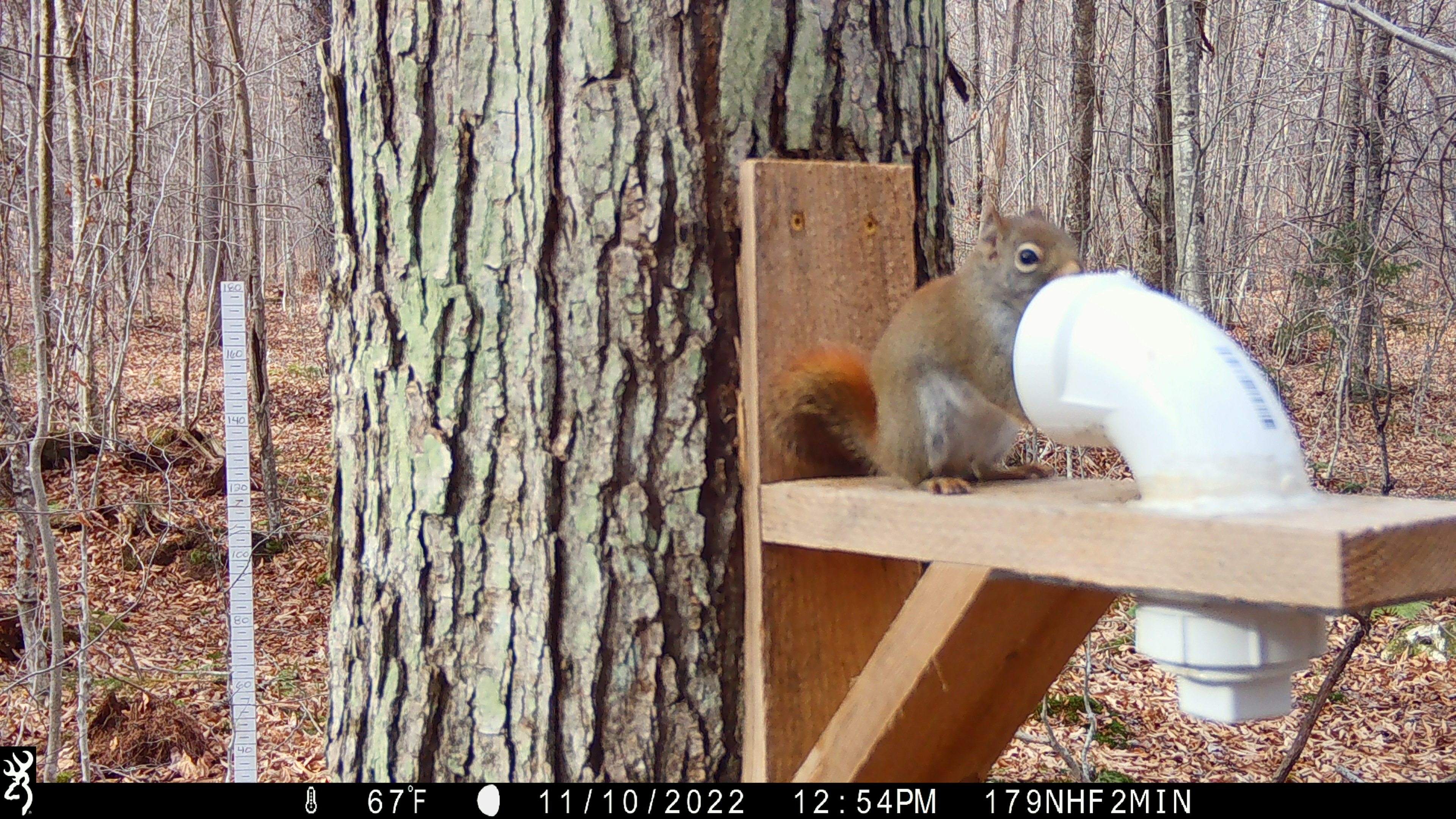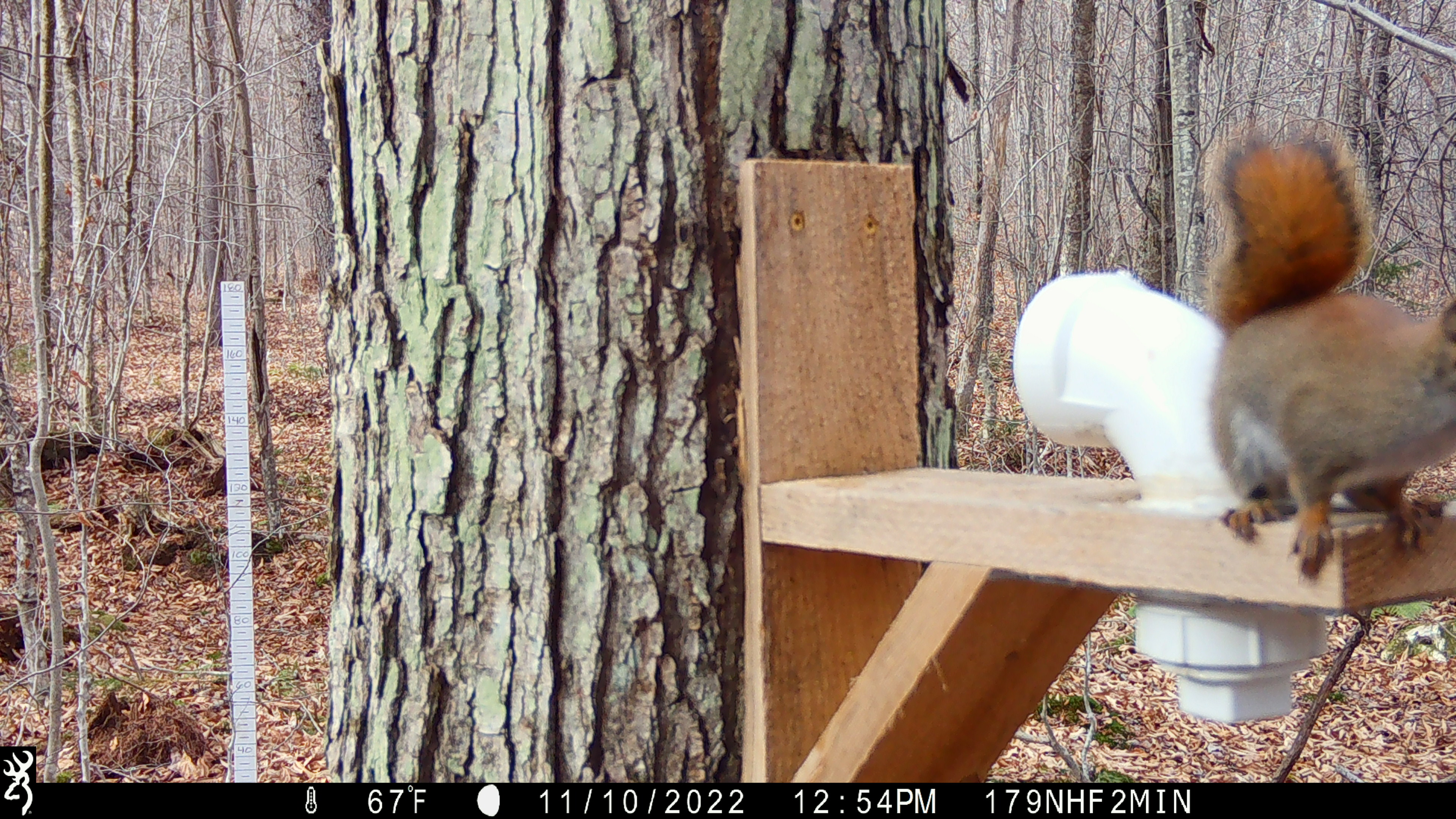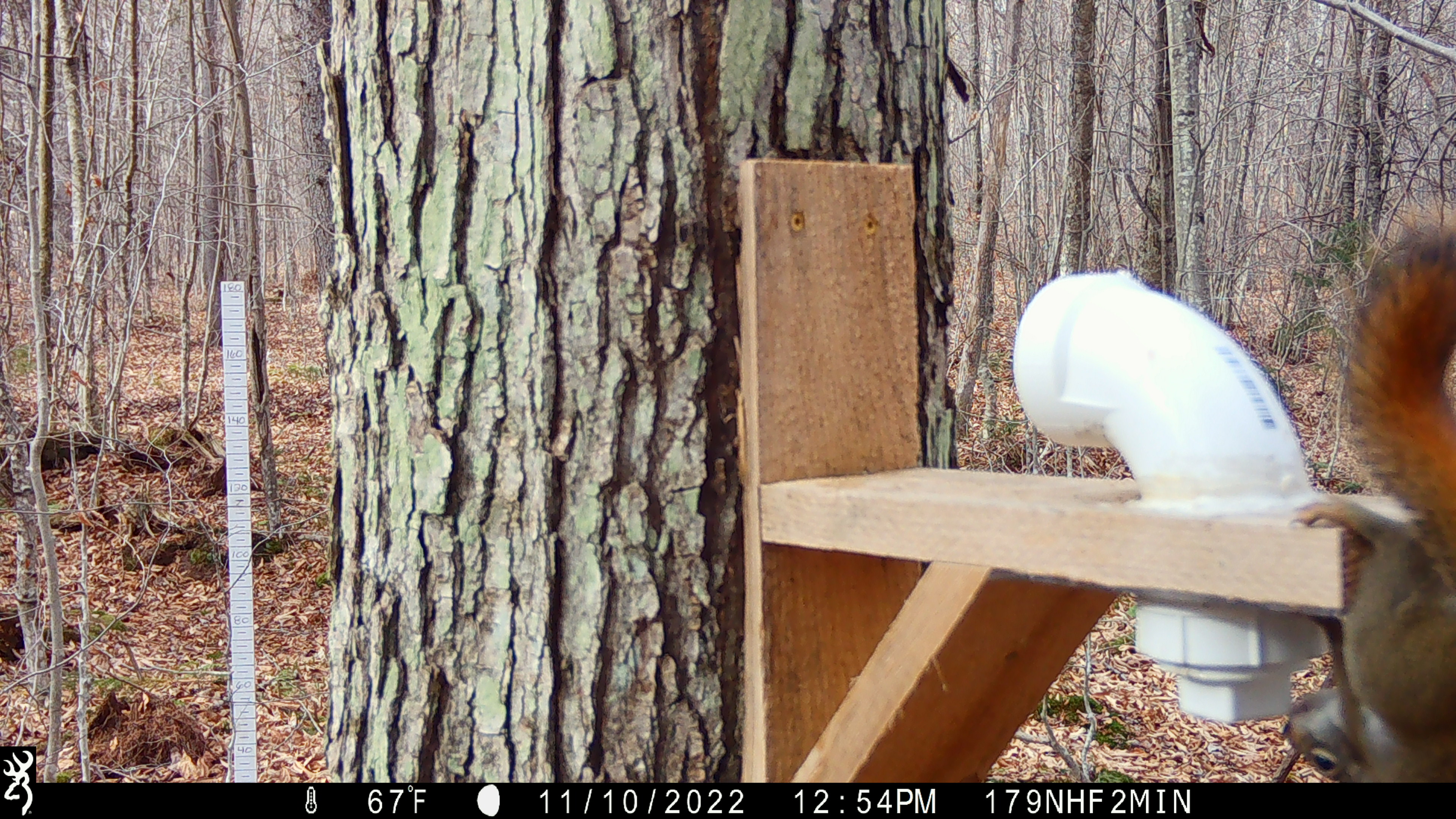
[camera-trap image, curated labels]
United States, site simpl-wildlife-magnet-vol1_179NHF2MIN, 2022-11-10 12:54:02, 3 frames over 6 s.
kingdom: Animalia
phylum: Chordata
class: Mammalia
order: Rodentia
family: Sciuridae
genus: Tamiasciurus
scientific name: Tamiasciurus hudsonicus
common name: red squirrel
Red squirrel (Tamiasciurus hudsonicus).